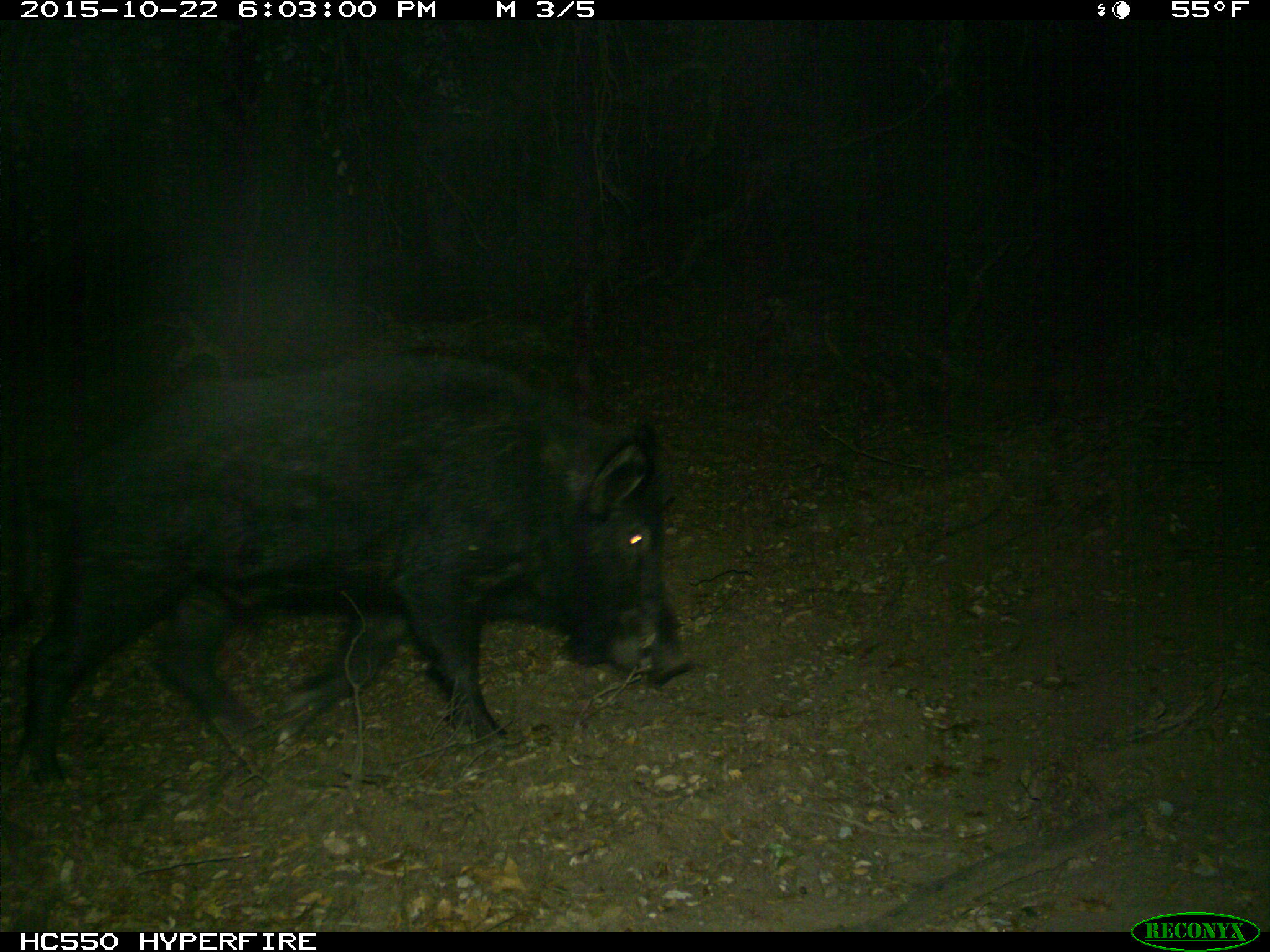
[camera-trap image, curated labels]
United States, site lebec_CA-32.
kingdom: Animalia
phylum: Chordata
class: Mammalia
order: Artiodactyla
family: Suidae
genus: Sus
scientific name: Sus scrofa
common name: wild boar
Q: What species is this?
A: Sus scrofa (wild boar).